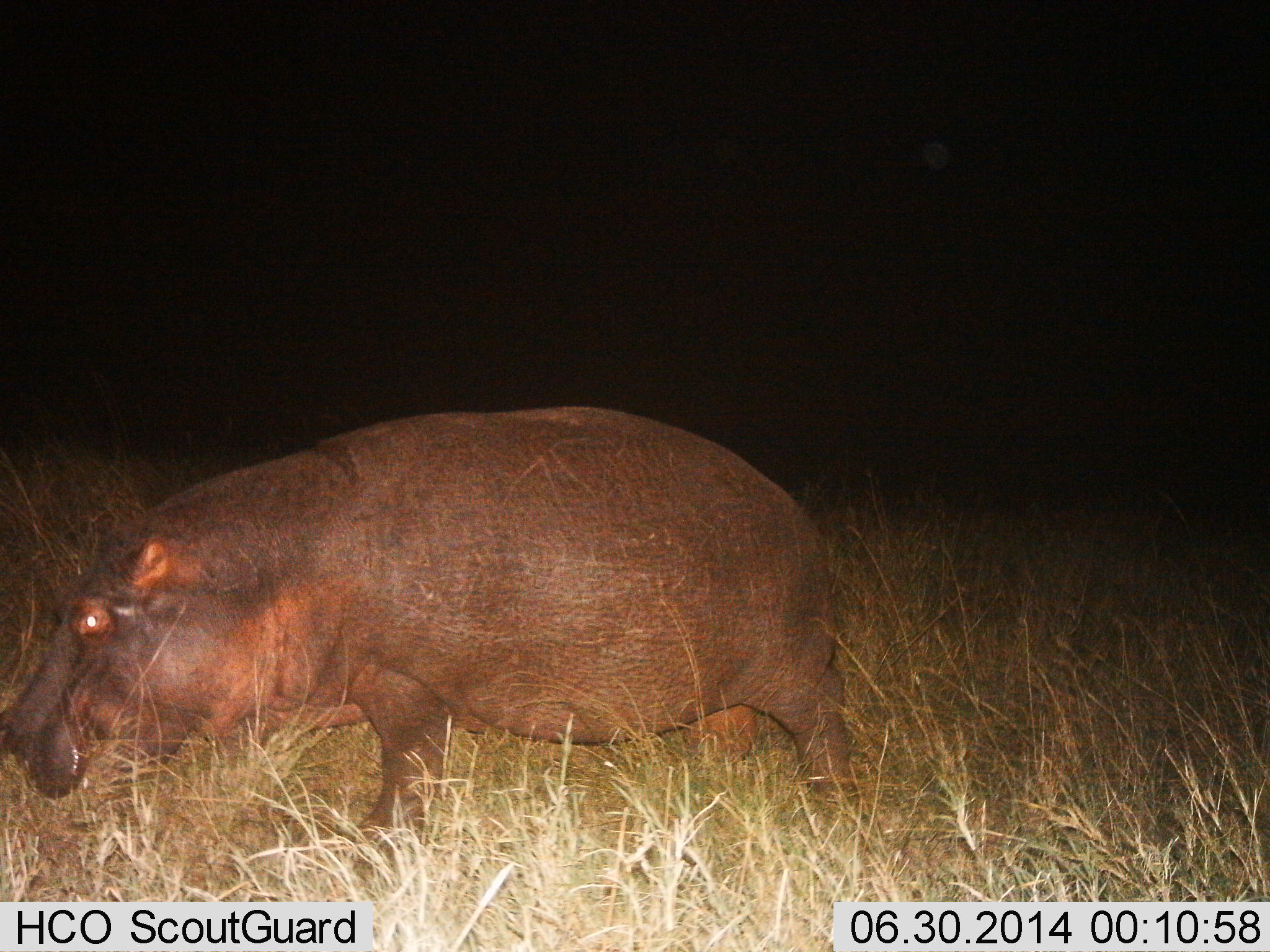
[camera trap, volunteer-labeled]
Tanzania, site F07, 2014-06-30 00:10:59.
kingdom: Animalia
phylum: Chordata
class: Mammalia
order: Artiodactyla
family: Hippopotamidae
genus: Hippopotamus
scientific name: Hippopotamus amphibius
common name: hippopotamus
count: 1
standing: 20%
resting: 0%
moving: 70%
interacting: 0%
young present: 0%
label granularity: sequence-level